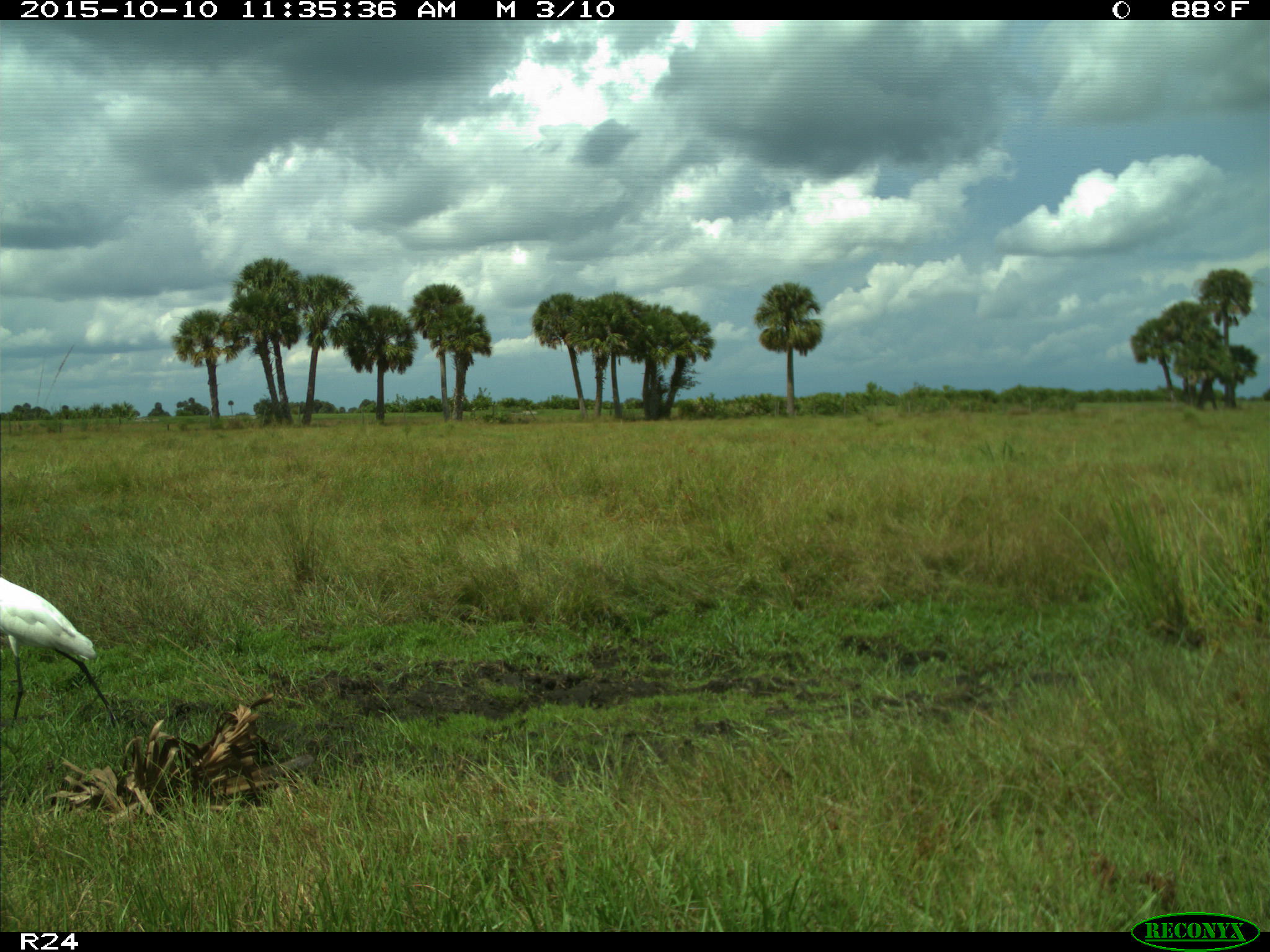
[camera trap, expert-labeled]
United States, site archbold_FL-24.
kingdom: Animalia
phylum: Chordata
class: Aves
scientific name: Aves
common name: birds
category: unidentified bird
Unidentified bird (birds) (Aves).